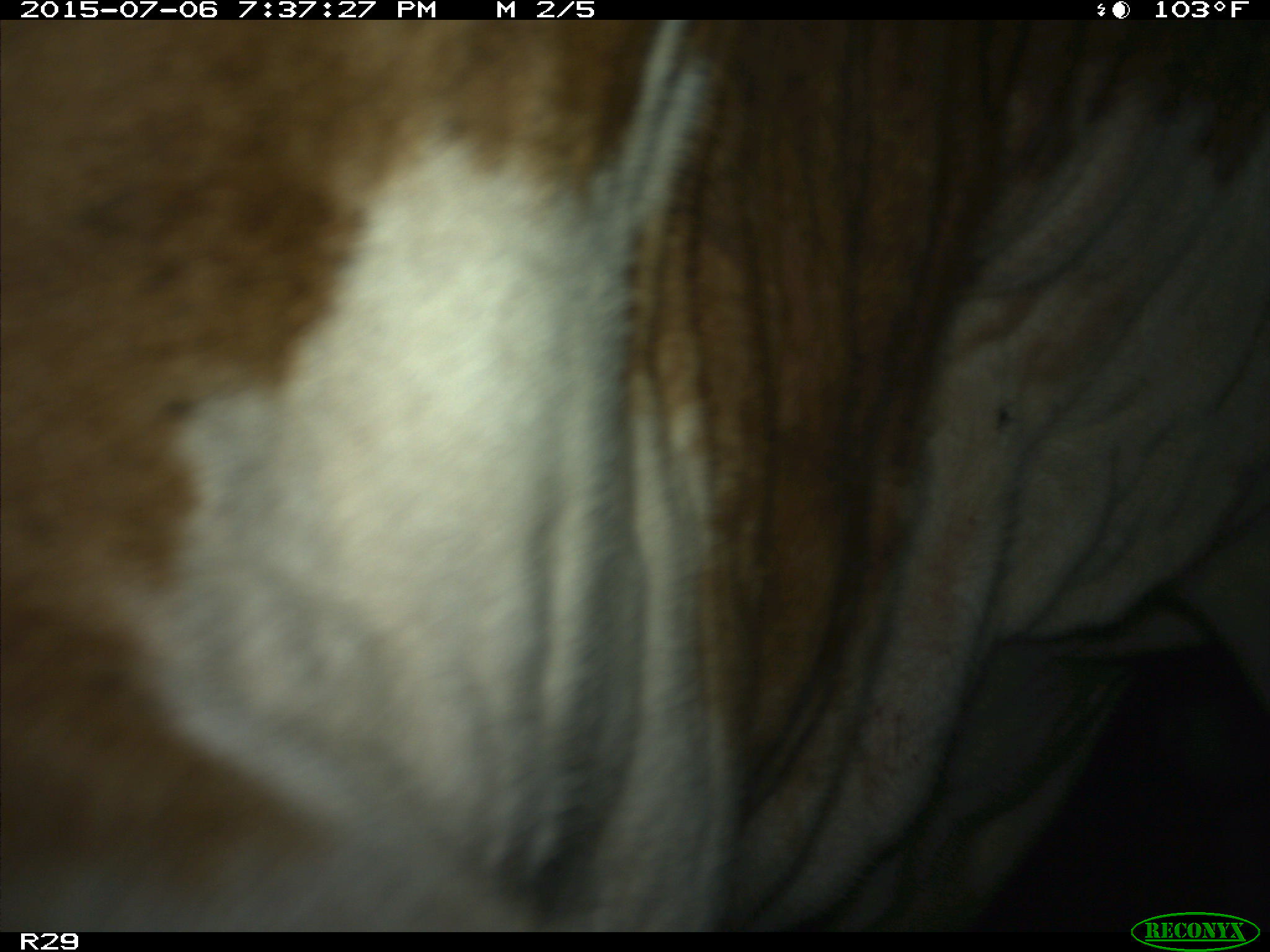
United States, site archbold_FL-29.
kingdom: Animalia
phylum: Chordata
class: Mammalia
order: Artiodactyla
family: Bovidae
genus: Bos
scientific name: Bos taurus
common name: domestic cow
Bos taurus (domestic cow).